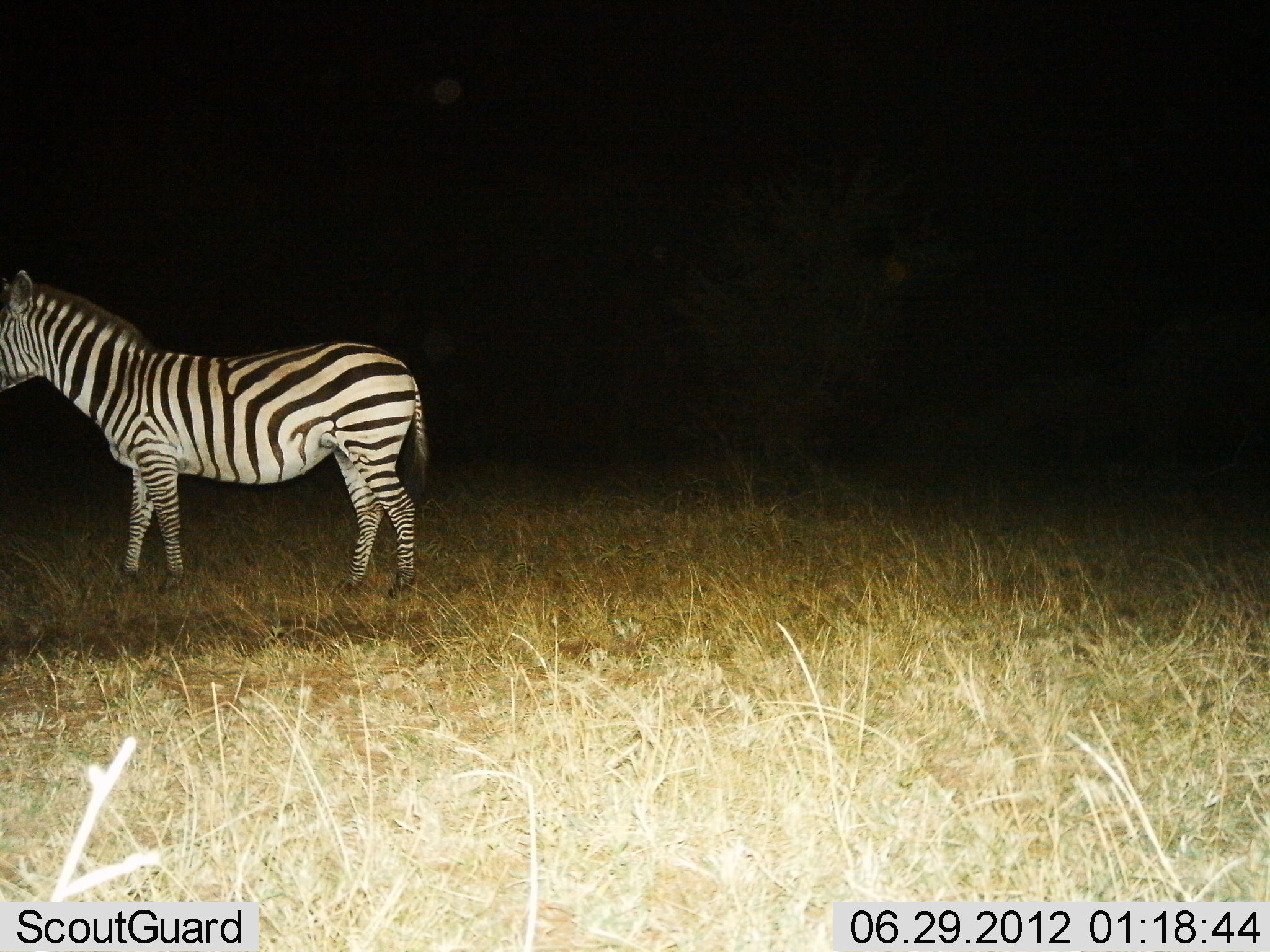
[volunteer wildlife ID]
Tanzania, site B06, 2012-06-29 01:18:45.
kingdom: Animalia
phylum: Chordata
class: Mammalia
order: Perissodactyla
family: Equidae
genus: Equus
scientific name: Equus quagga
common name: plains zebra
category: zebra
Zebra (plains zebra) (Equus quagga), count 1. Behavior (volunteer vote fractions): standing 90%, resting 0%, moving 10%, interacting 0%. Young present (vote fraction): 0%. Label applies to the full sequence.